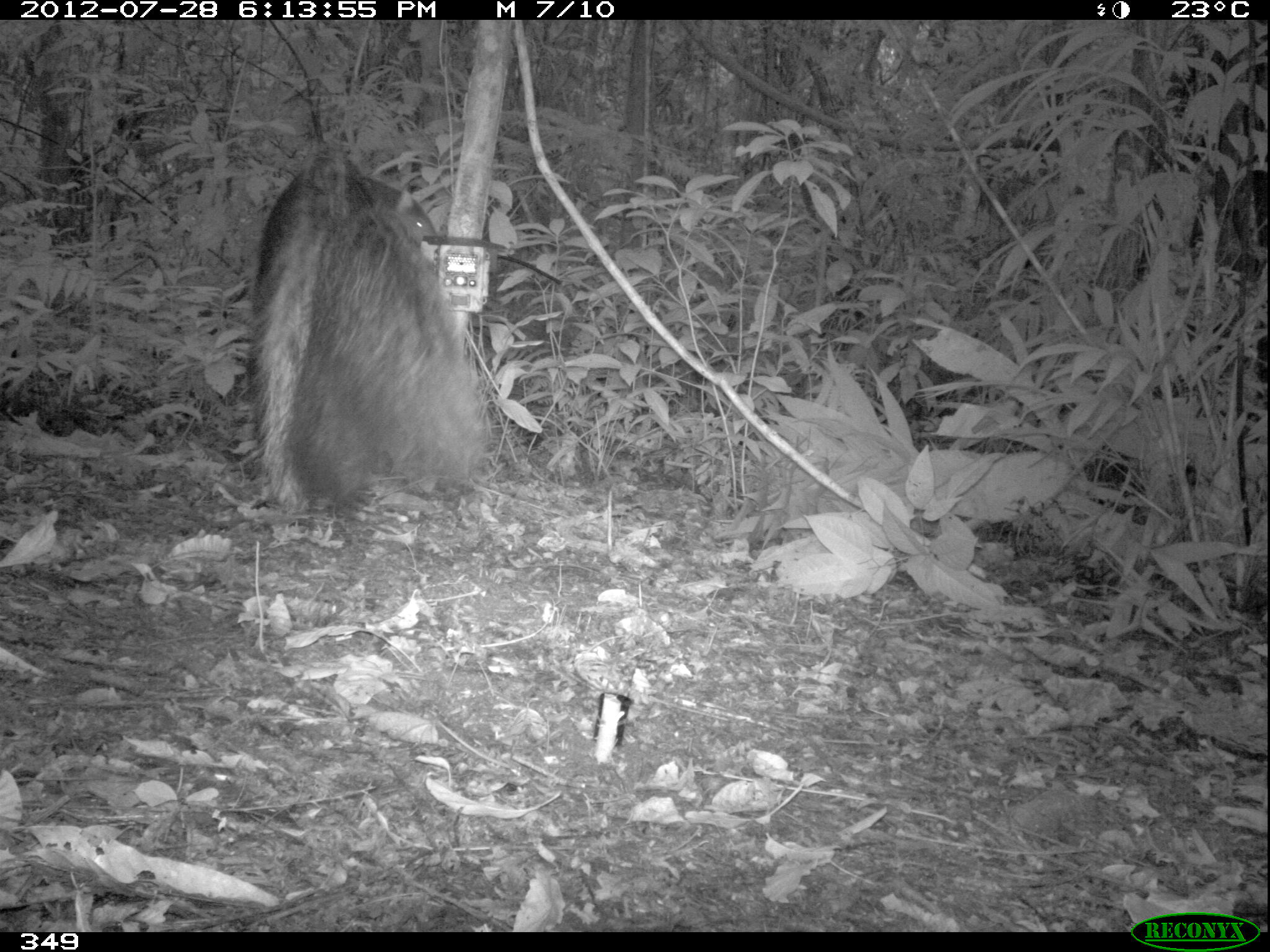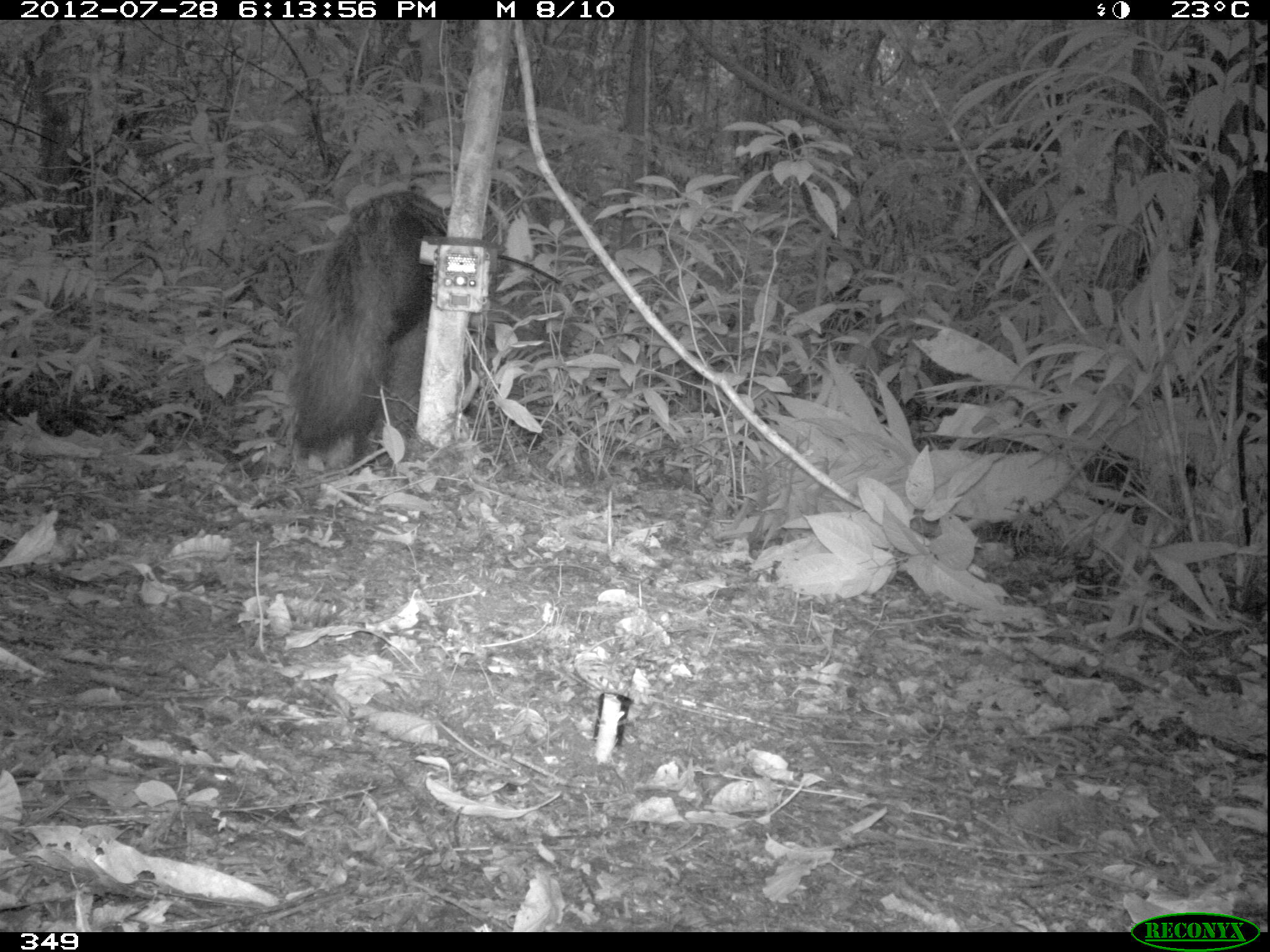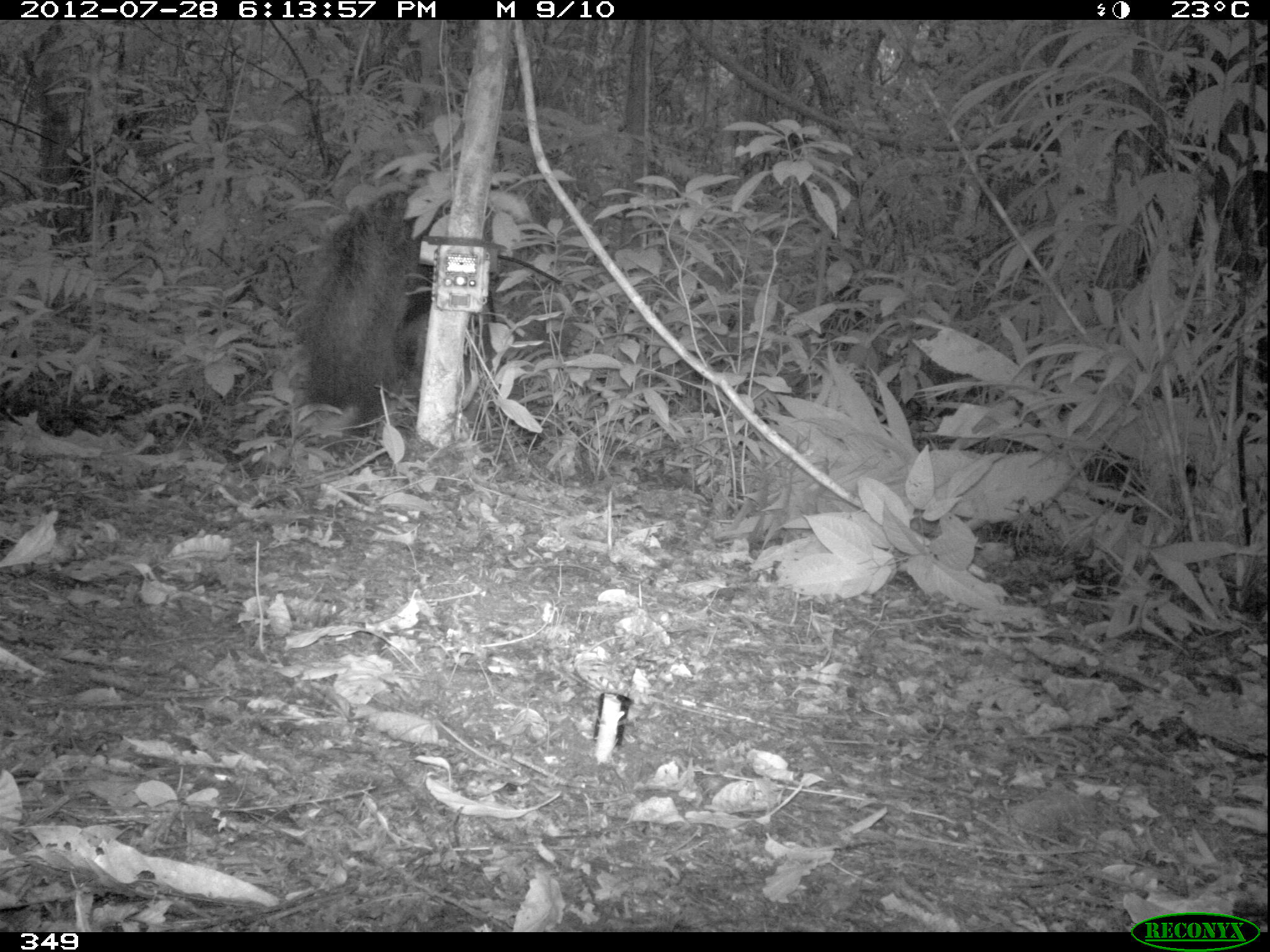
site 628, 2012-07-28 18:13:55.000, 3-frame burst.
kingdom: Animalia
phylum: Chordata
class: Mammalia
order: Pilosa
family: Myrmecophagidae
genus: Myrmecophaga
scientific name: Myrmecophaga tridactyla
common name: giant anteater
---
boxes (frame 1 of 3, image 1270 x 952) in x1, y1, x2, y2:
myrmecophaga tridactyla: 245, 148, 492, 525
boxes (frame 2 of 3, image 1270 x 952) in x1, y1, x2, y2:
myrmecophaga tridactyla: 287, 185, 485, 477